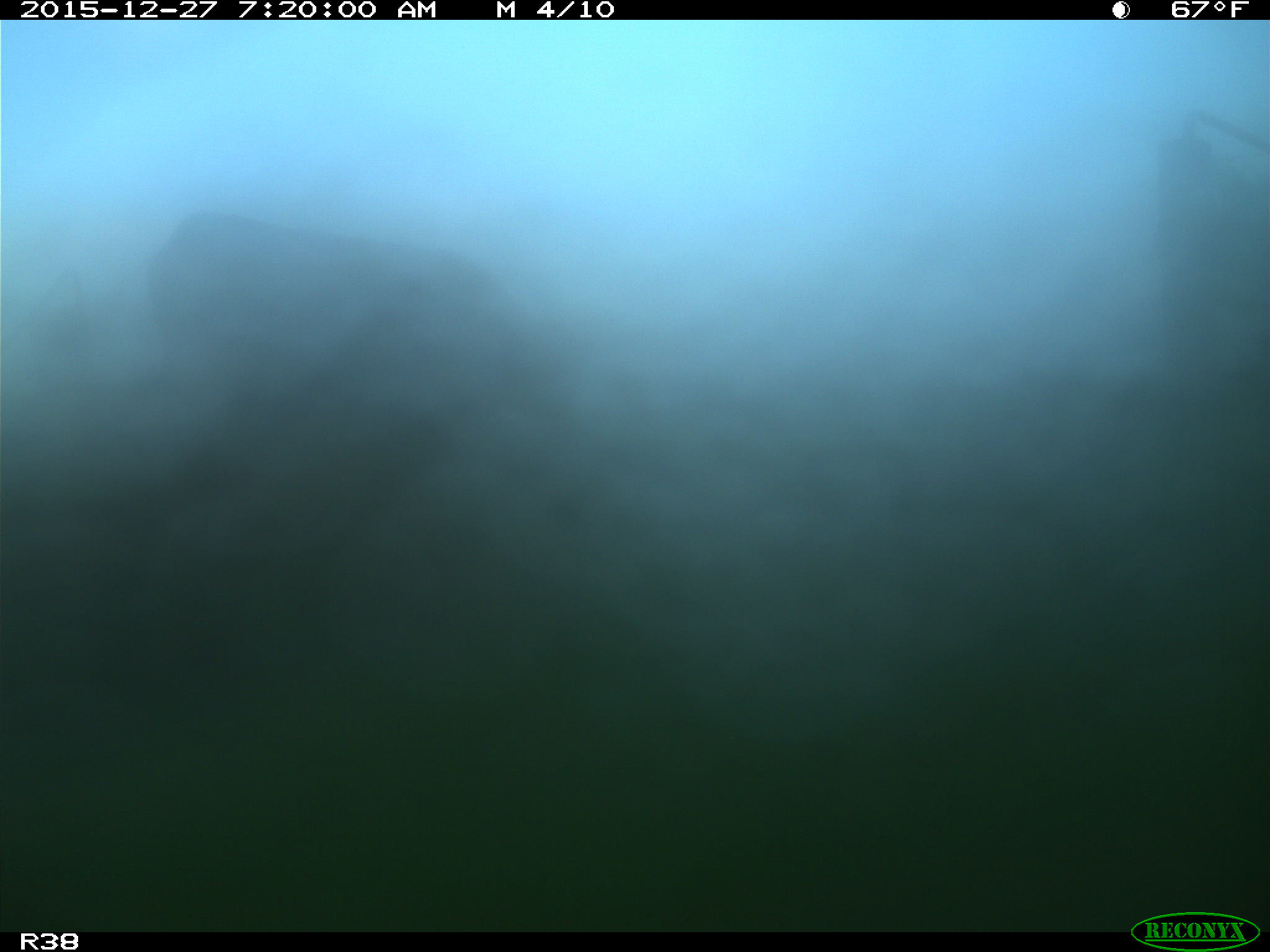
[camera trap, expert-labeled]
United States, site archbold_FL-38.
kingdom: Animalia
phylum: Chordata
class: Mammalia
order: Artiodactyla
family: Bovidae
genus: Bos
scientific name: Bos taurus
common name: domestic cow